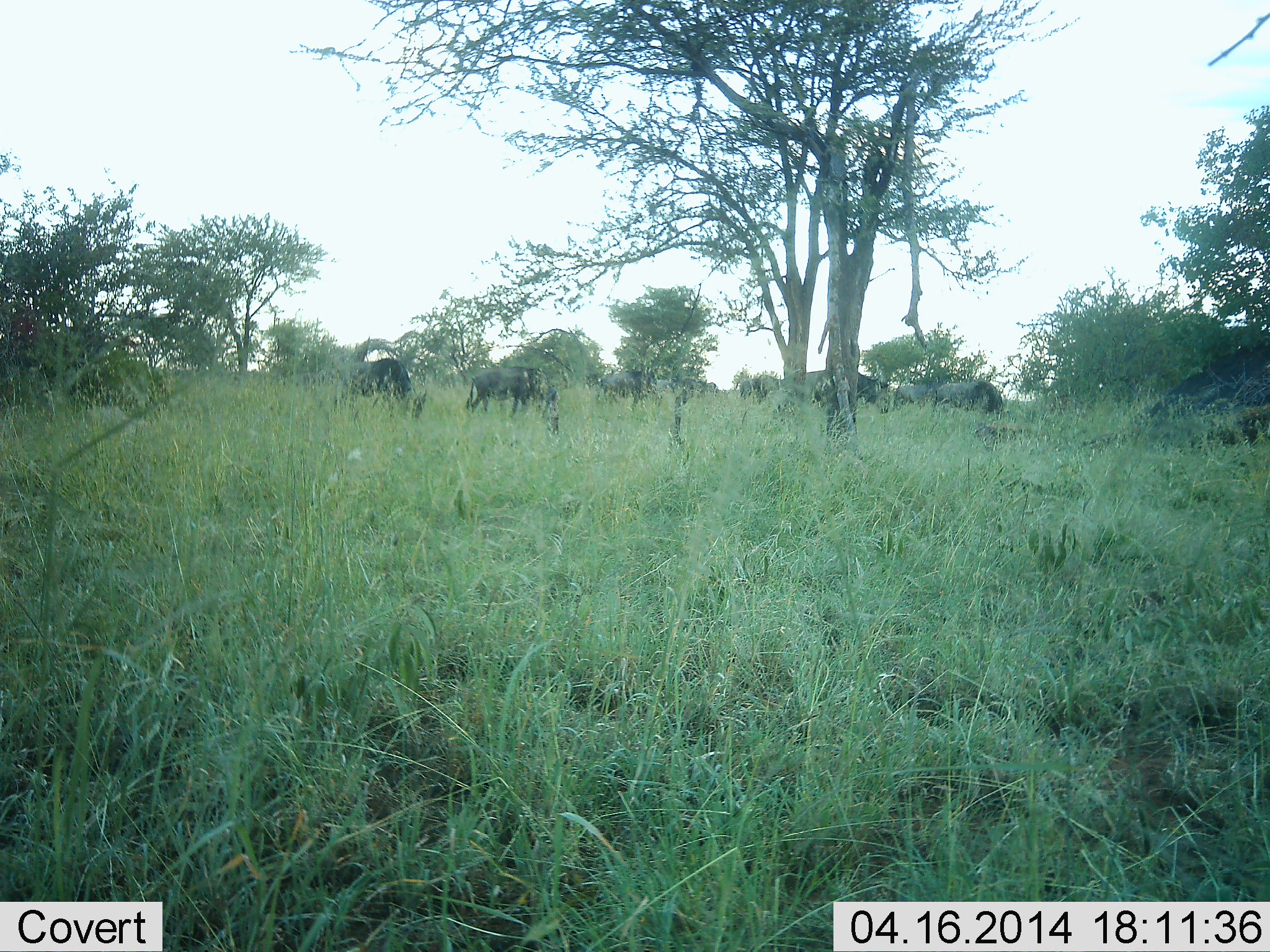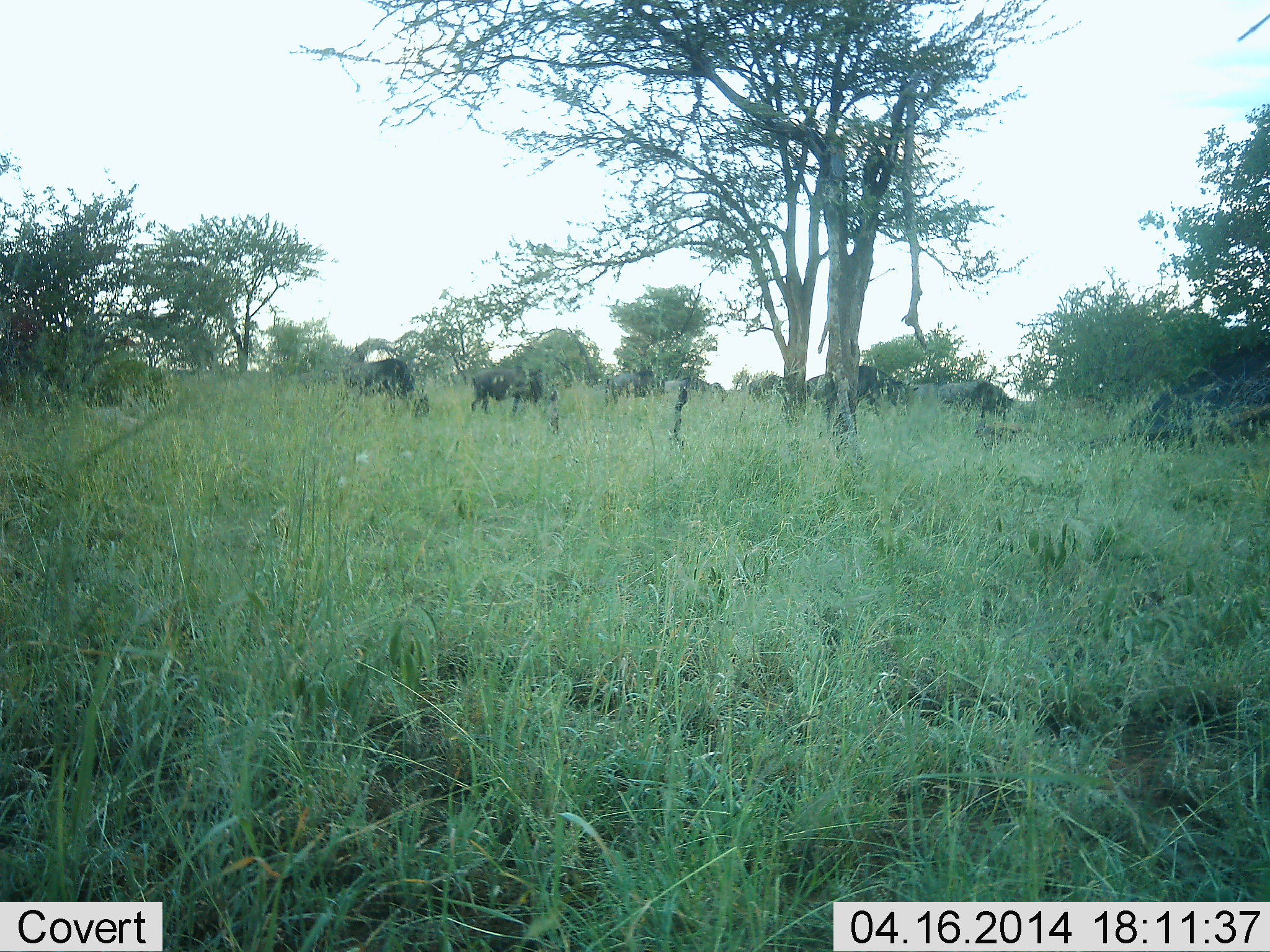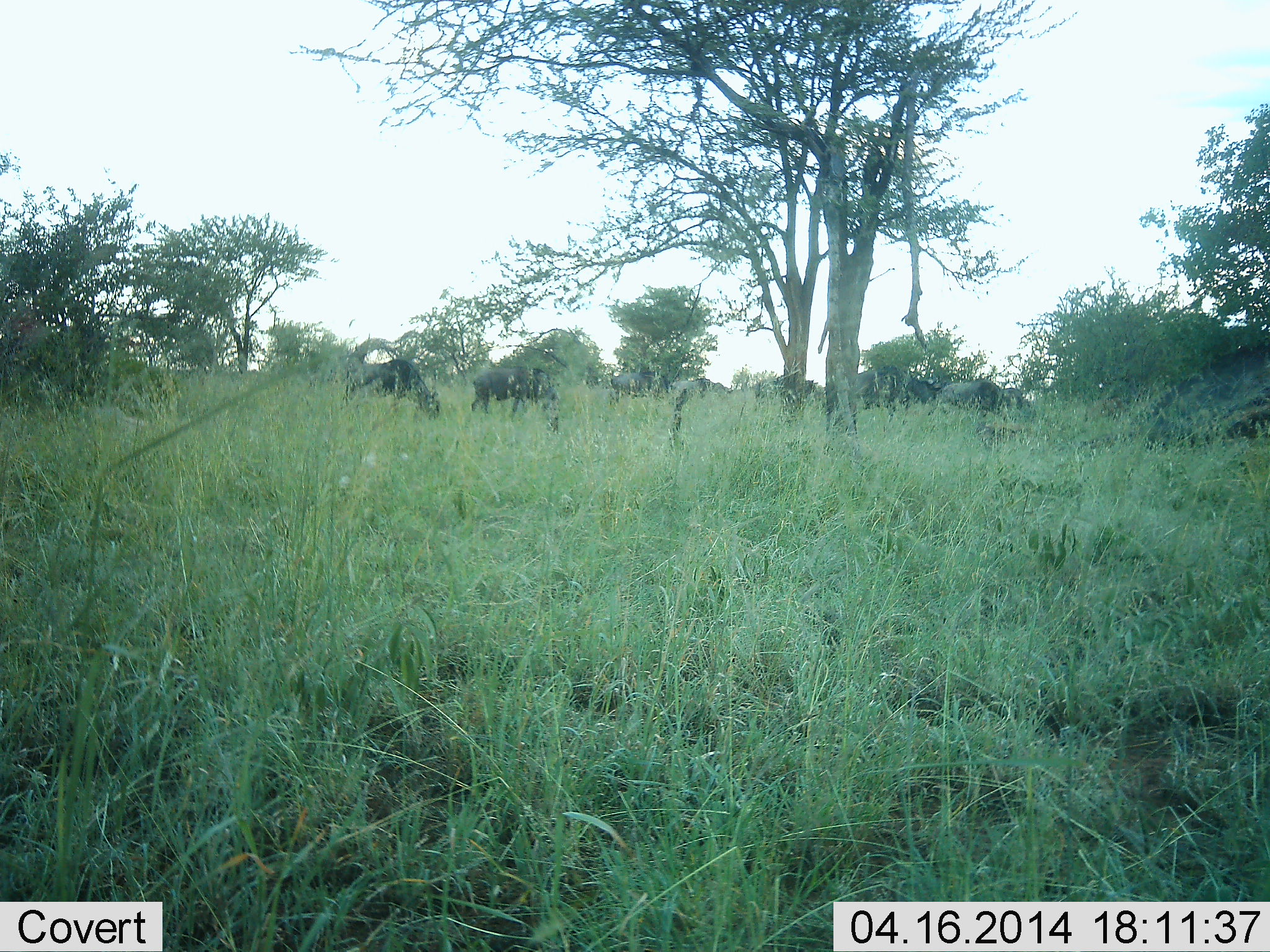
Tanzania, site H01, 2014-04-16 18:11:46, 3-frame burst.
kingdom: Animalia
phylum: Chordata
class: Mammalia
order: Artiodactyla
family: Bovidae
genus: Connochaetes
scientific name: Connochaetes taurinus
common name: blue wildebeest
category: wildebeest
Wildebeest (blue wildebeest) (Connochaetes taurinus), count 7. Behavior (volunteer vote fractions): standing 10%, resting 0%, moving 50%, interacting 0%. Young present (vote fraction): 0%. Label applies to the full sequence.